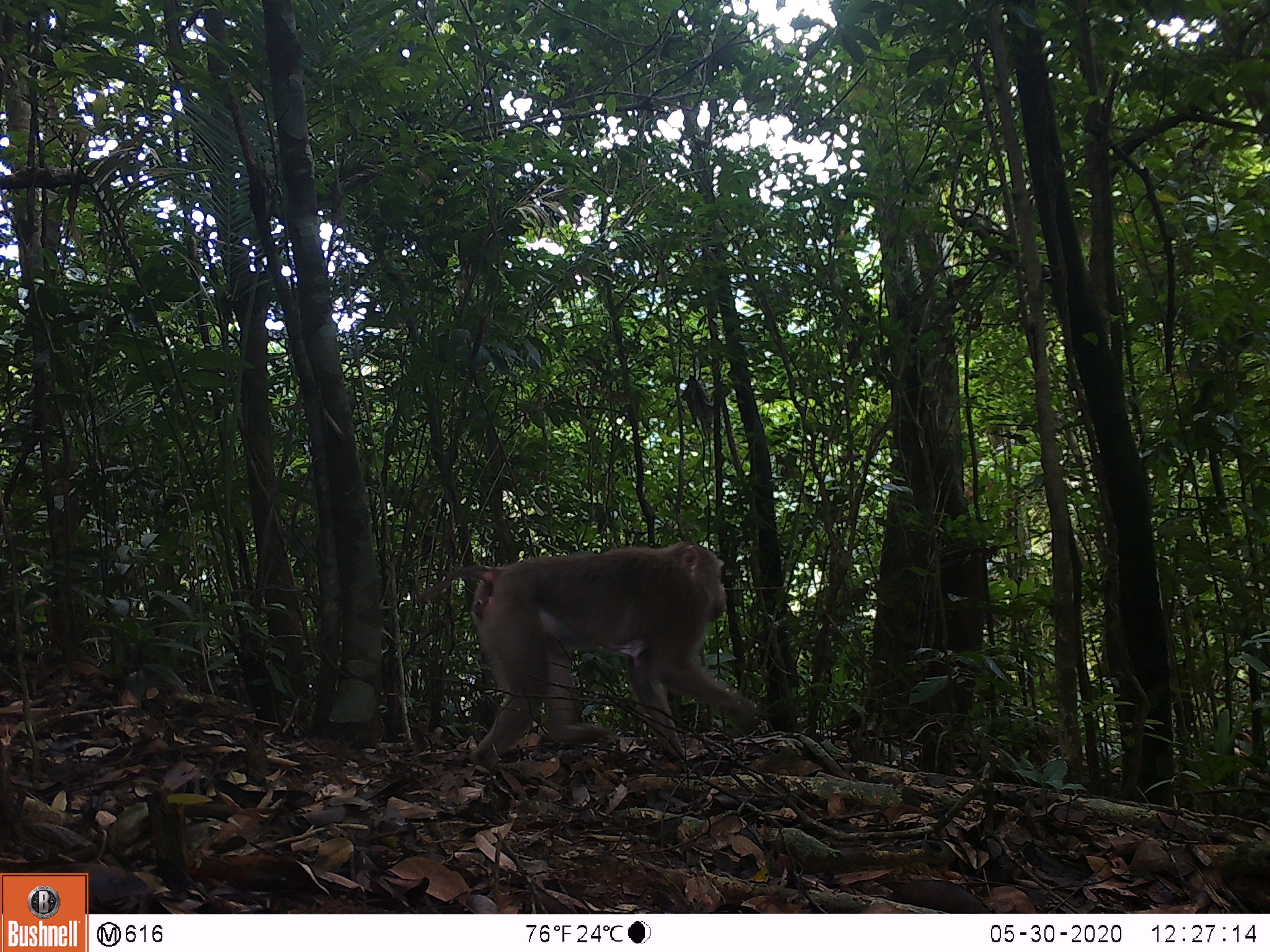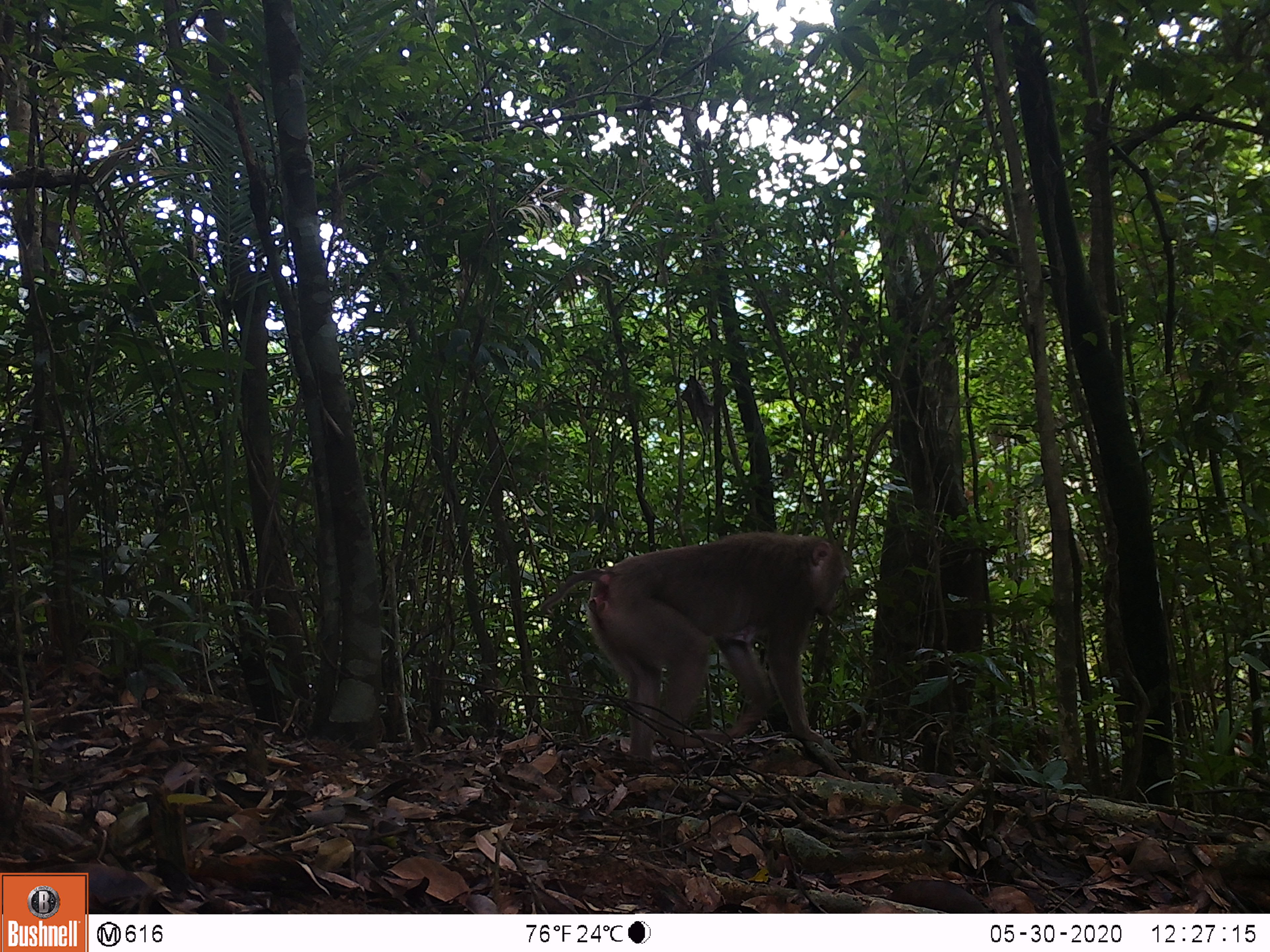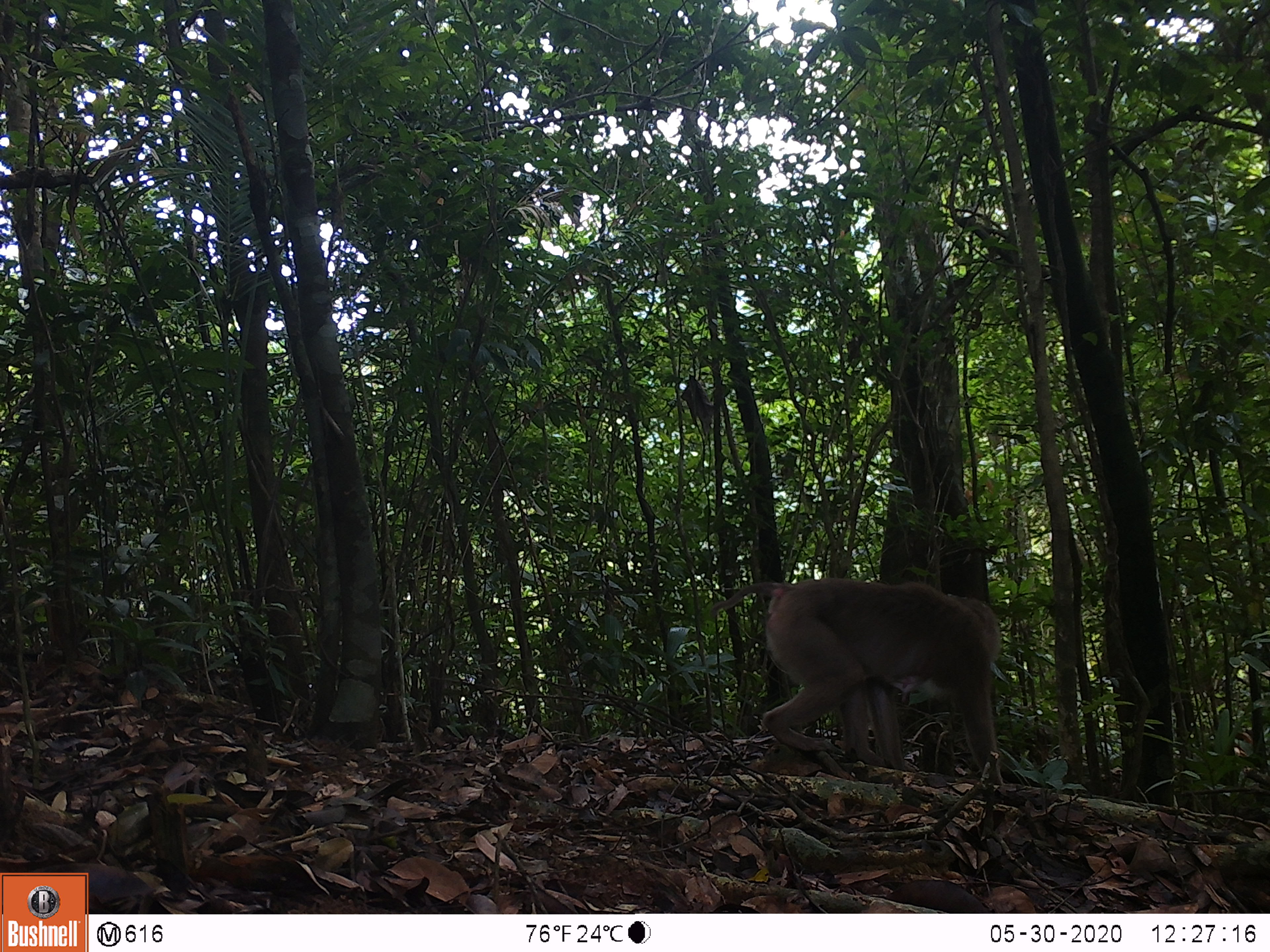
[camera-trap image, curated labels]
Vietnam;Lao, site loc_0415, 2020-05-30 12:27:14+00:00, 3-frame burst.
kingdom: Animalia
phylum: Chordata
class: Mammalia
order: Primates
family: Cercopithecidae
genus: Macaca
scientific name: Macaca nemestrina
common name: pig-tailed macaque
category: pig tailed macaque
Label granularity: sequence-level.